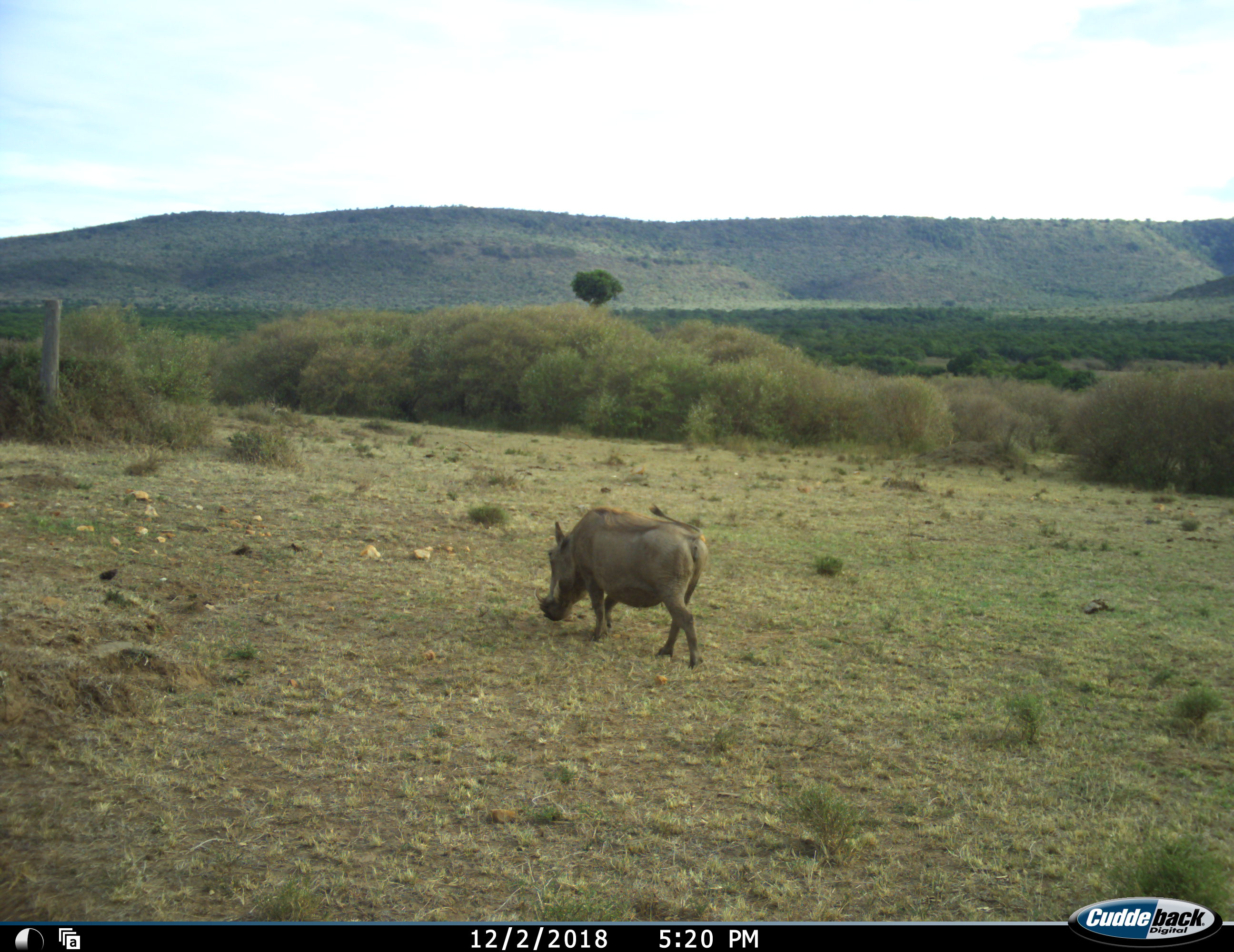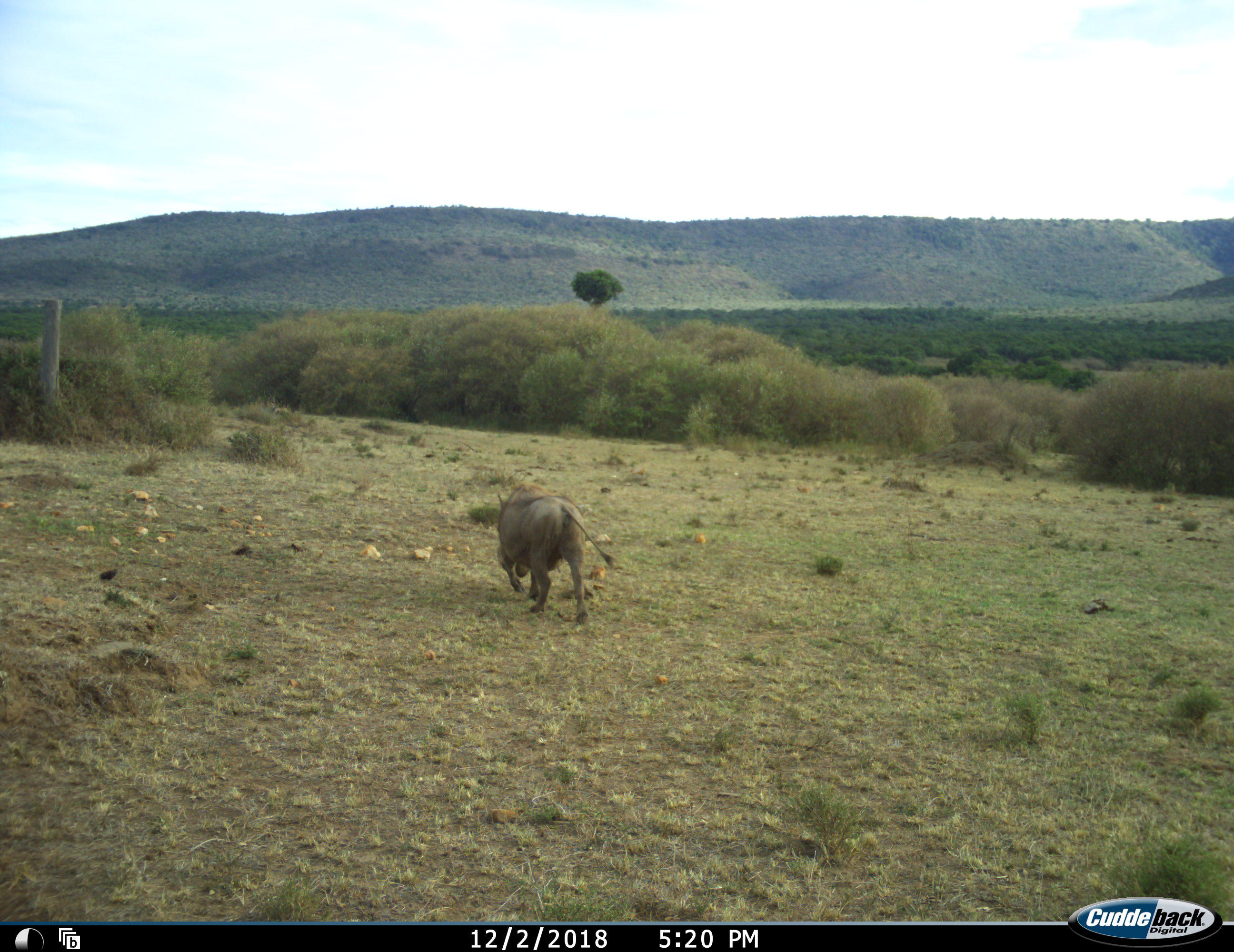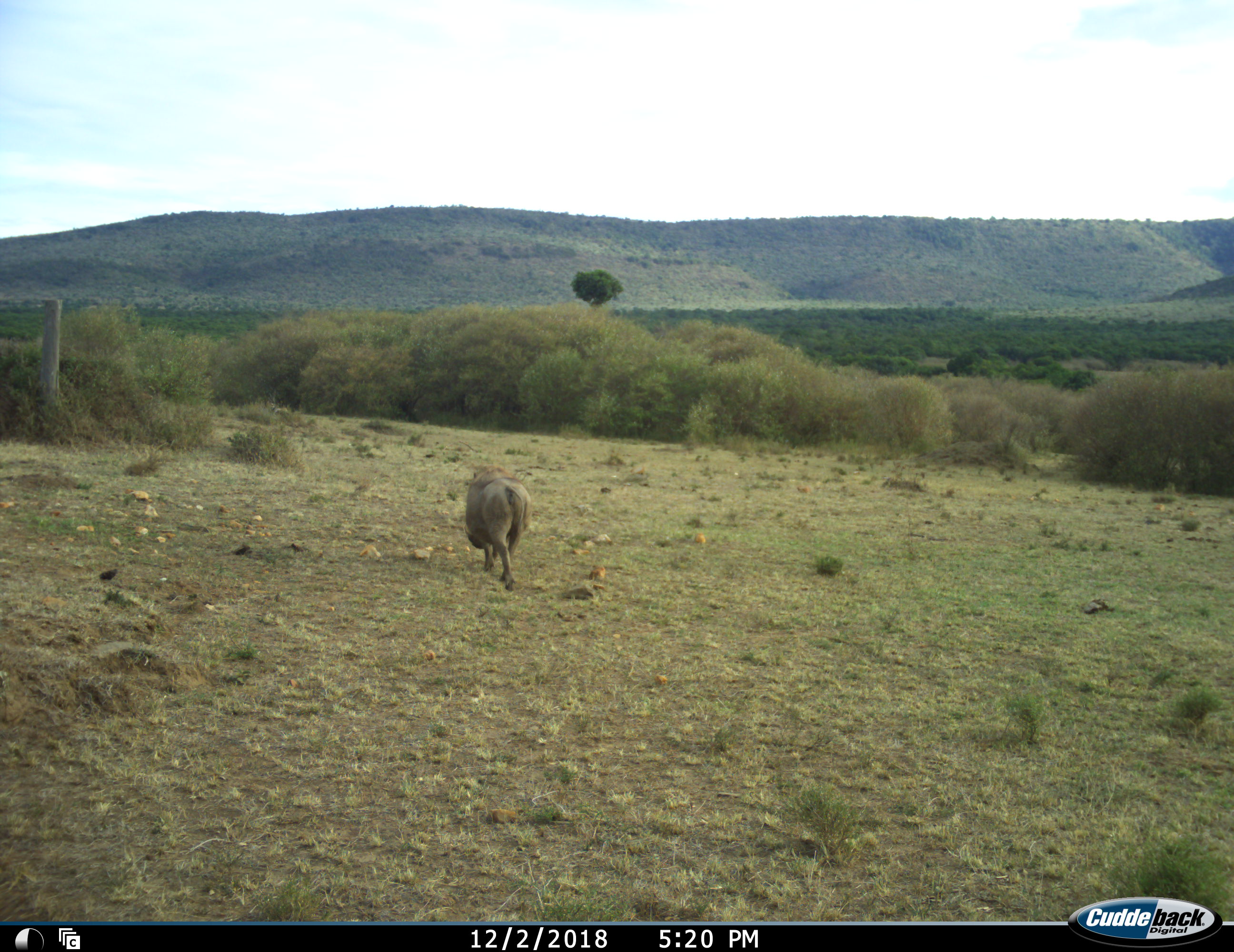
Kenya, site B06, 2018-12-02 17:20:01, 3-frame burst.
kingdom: Animalia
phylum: Chordata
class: Mammalia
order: Artiodactyla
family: Suidae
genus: Phacochoerus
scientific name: Phacochoerus africanus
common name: warthog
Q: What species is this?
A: Warthog (Phacochoerus africanus).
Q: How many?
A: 1.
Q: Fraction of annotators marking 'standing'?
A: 0%.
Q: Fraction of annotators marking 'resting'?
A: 0%.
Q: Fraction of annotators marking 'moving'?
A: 89%.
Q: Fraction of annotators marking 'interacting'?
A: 0%.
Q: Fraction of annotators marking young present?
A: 0%.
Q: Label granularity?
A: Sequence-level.